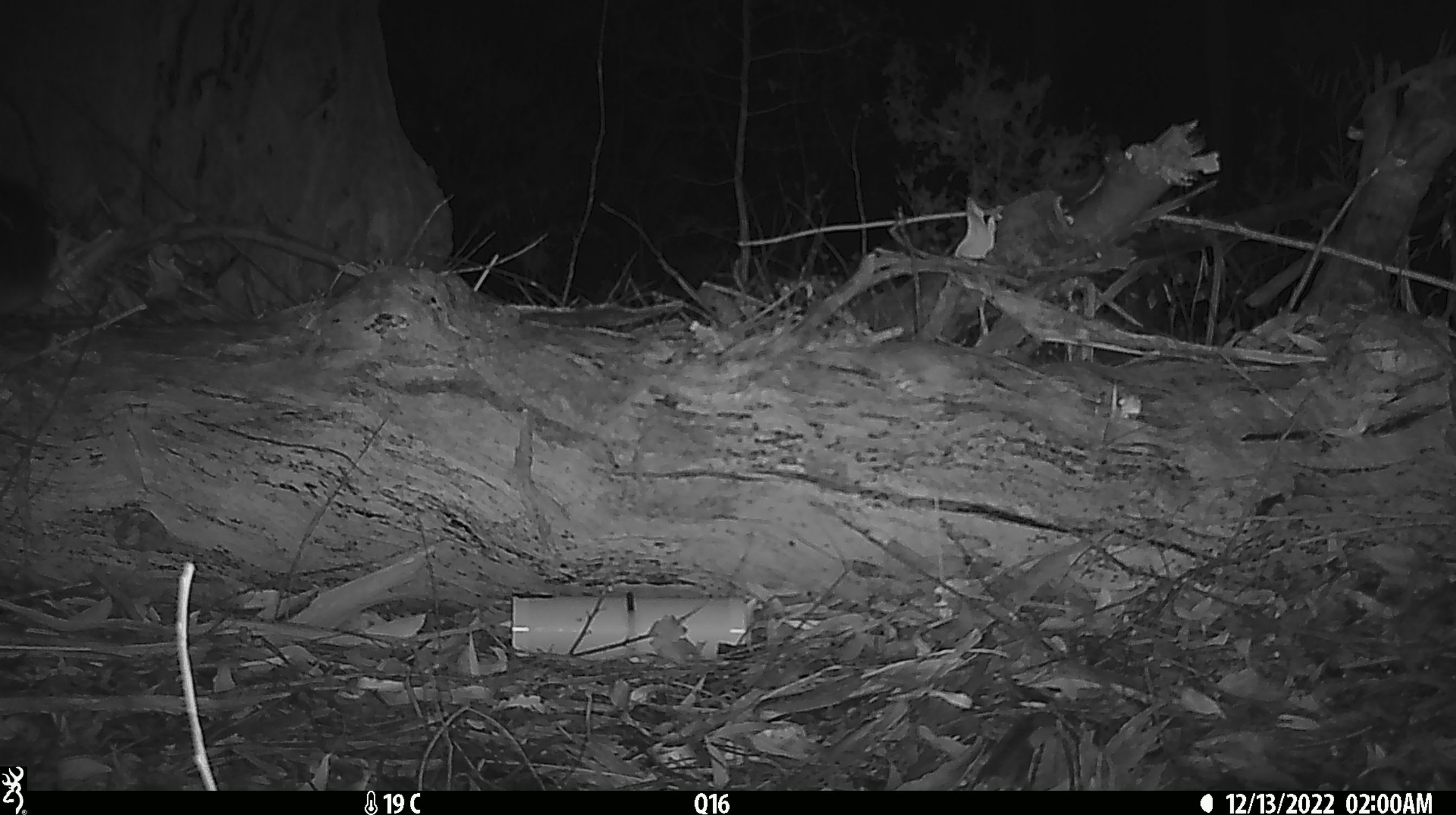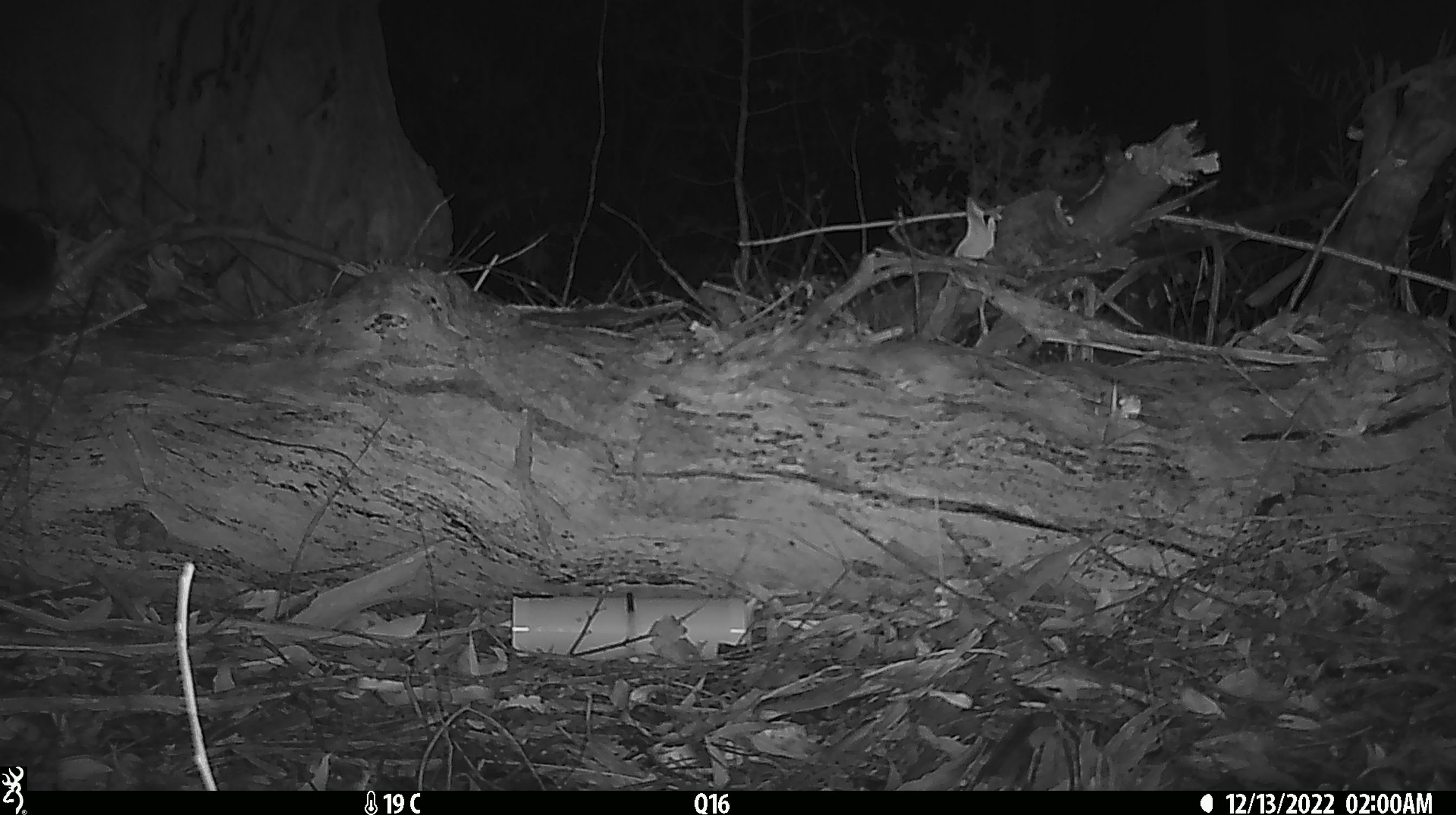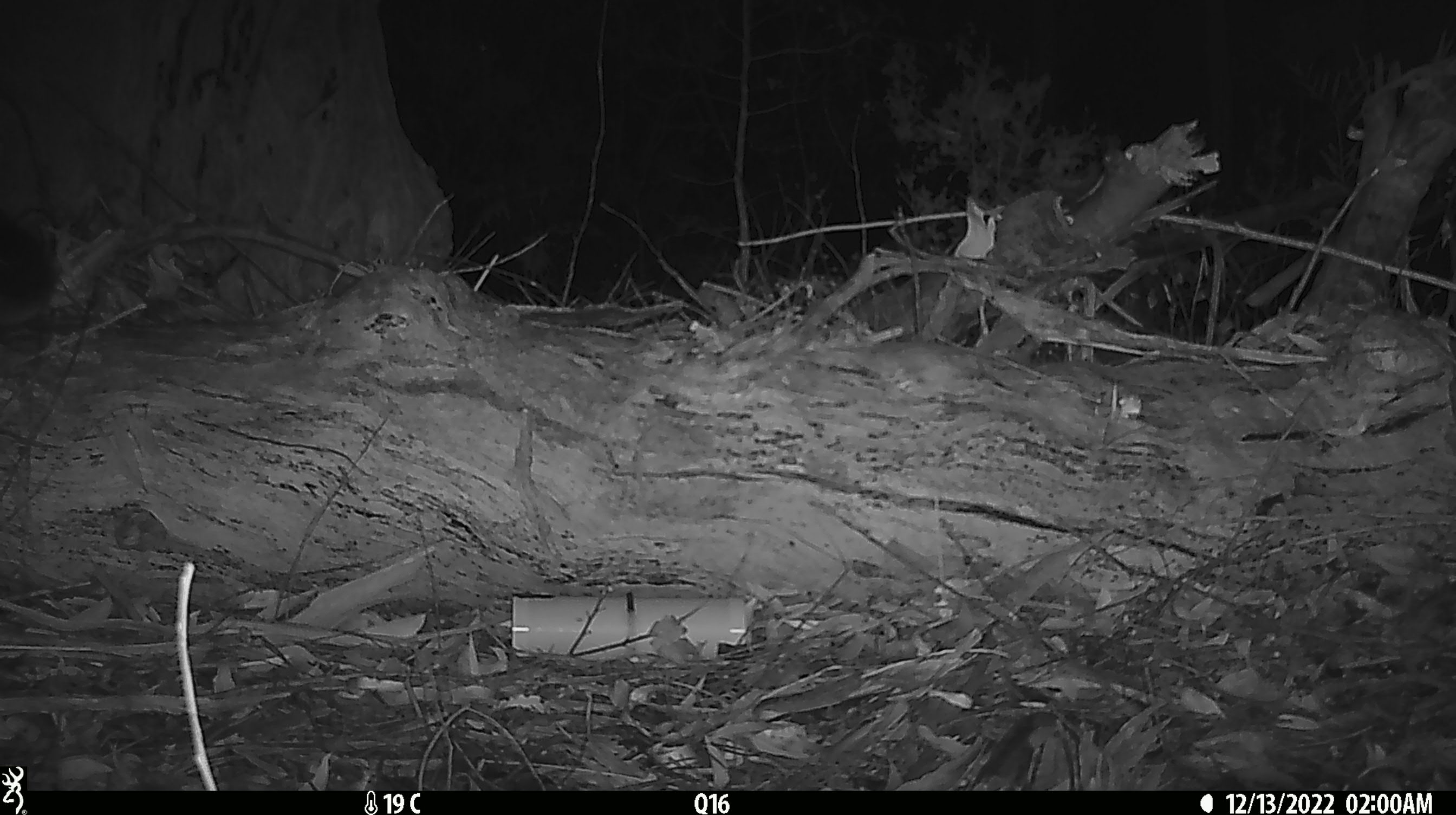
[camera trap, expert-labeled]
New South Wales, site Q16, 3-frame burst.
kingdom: Animalia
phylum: Chordata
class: Mammalia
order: Diprotodontia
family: Phalangeridae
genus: Trichosurus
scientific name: Trichosurus vulpecula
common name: common brushtail possum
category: possum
Possum (common brushtail possum) (Trichosurus vulpecula).